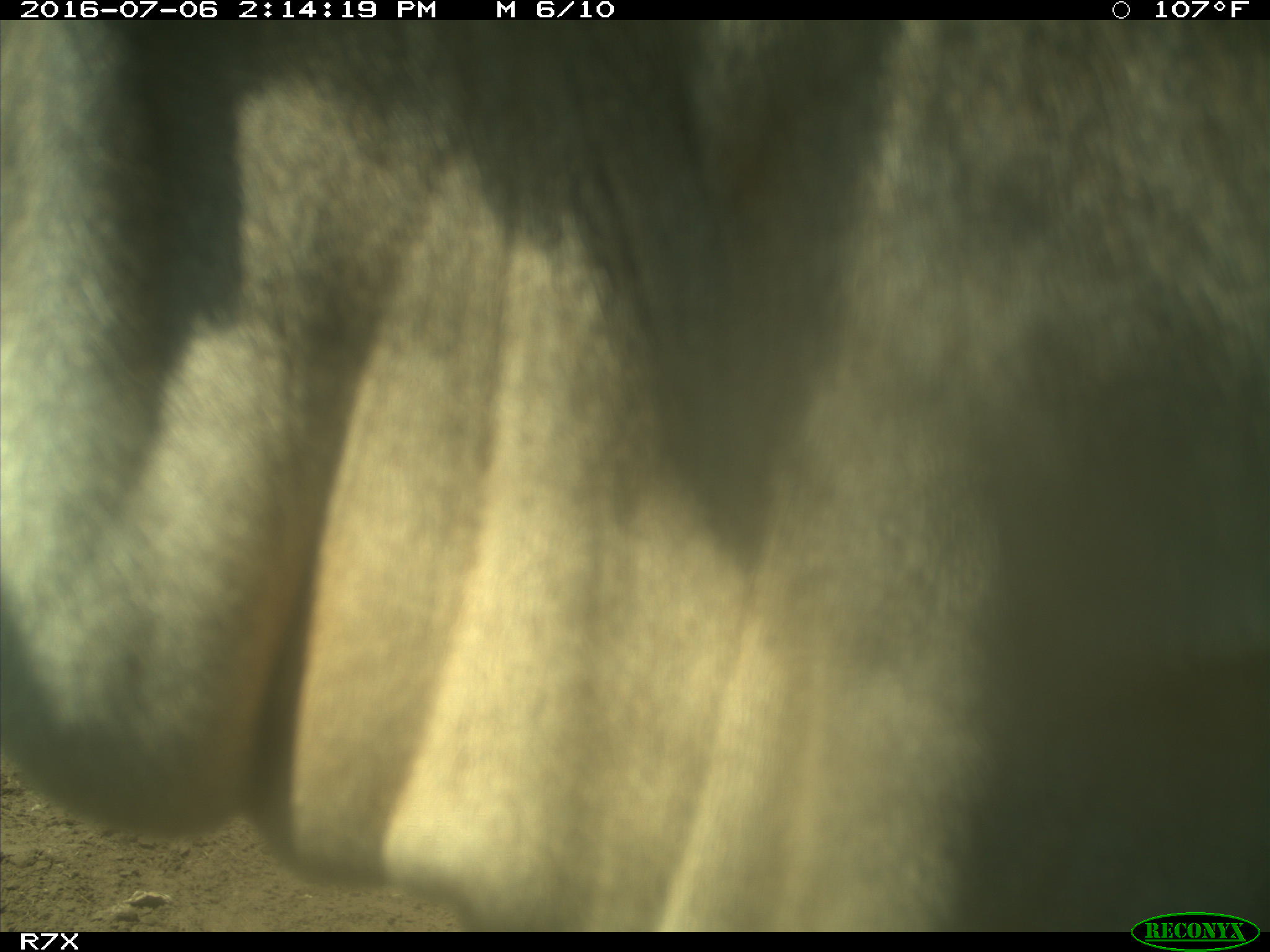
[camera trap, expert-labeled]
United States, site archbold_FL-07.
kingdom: Animalia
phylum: Chordata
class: Mammalia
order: Artiodactyla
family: Bovidae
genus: Bos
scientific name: Bos taurus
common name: domestic cow